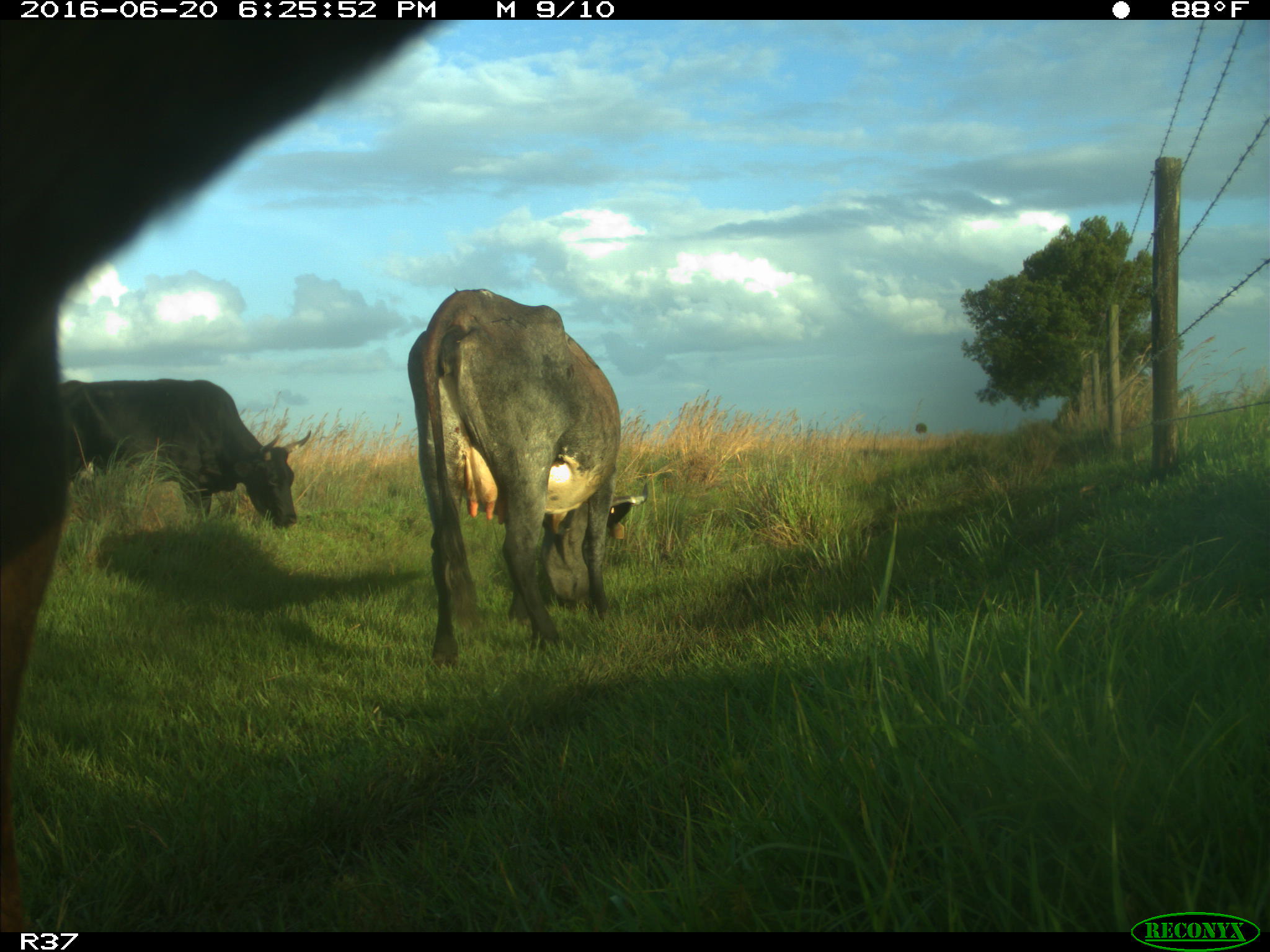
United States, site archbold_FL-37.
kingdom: Animalia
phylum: Chordata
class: Mammalia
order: Artiodactyla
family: Bovidae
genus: Bos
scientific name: Bos taurus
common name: domestic cow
Bos taurus (domestic cow).